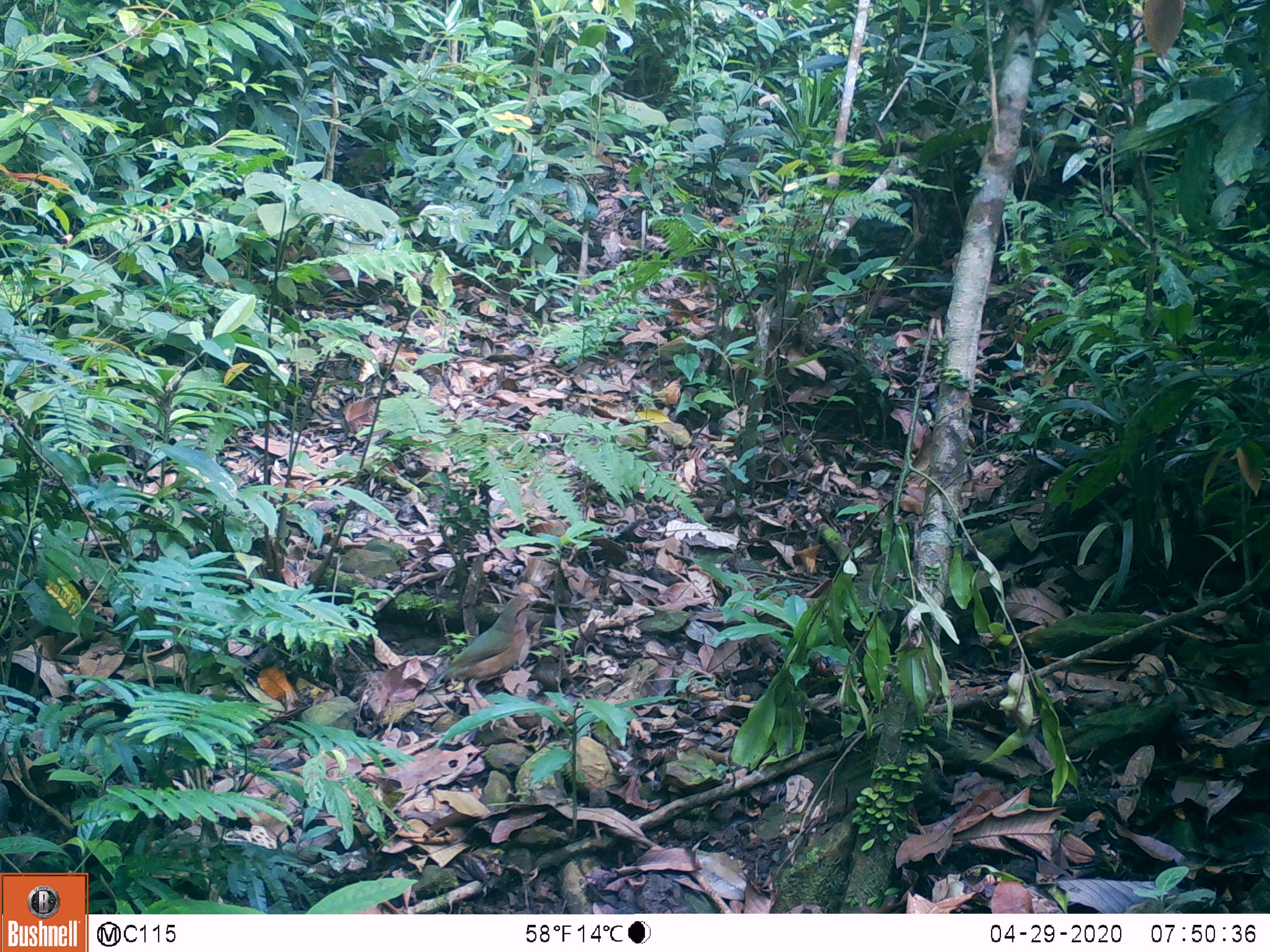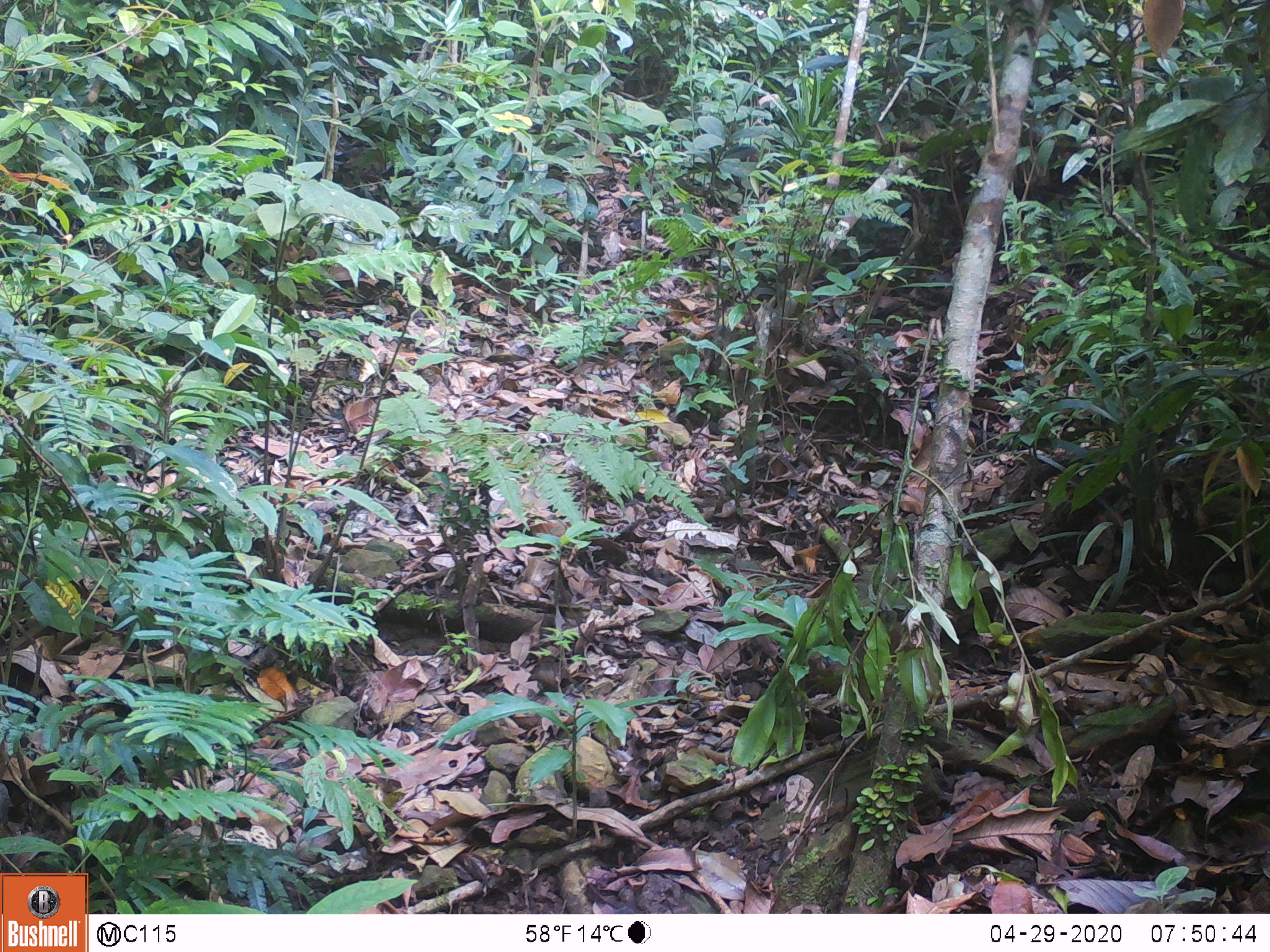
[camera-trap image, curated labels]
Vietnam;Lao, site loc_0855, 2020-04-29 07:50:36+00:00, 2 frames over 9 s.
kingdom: Animalia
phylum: Chordata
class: Aves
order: Passeriformes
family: Pittidae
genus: Pitta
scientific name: Pitta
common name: typical pittas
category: unidentified pitta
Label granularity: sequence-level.